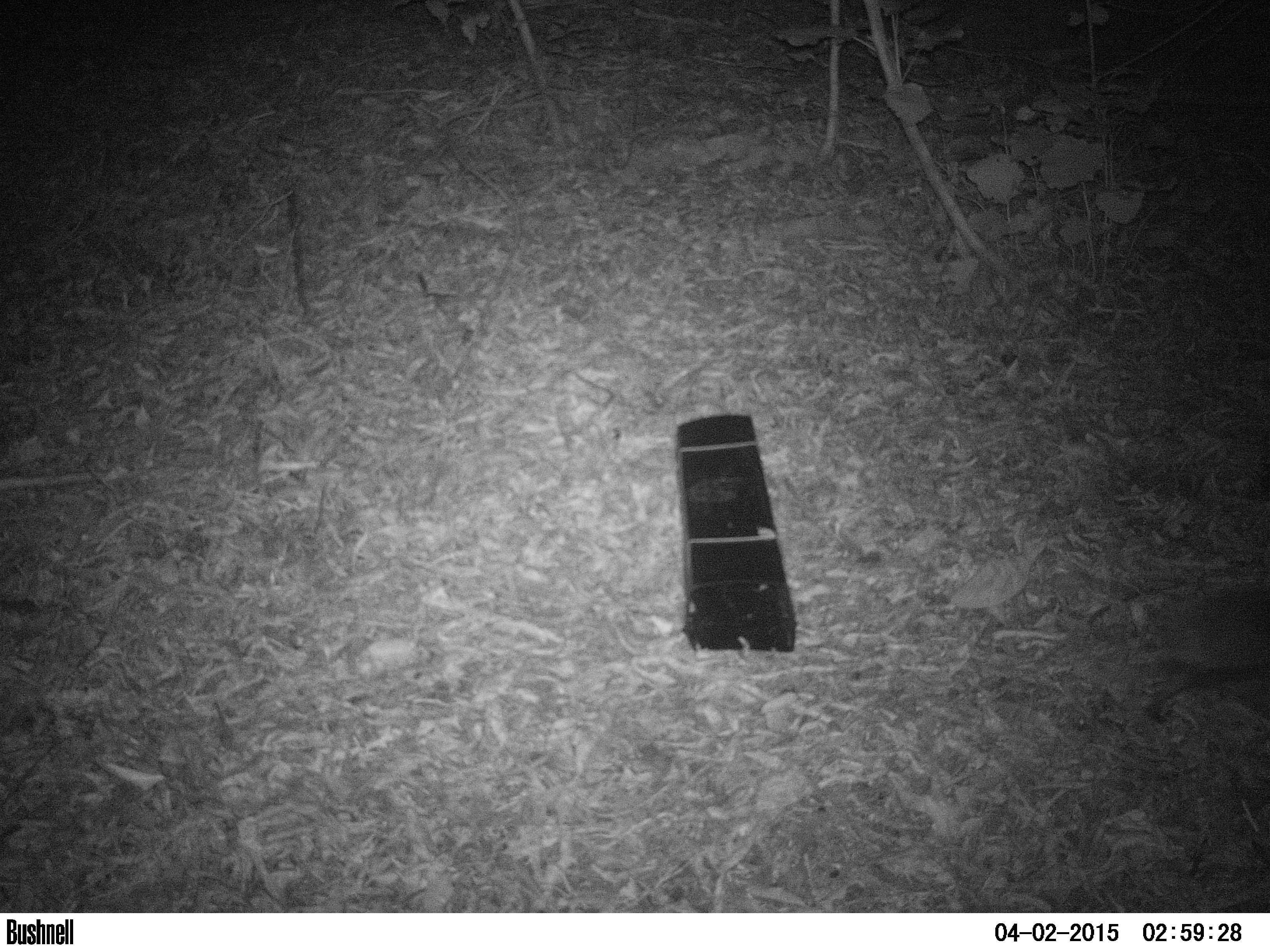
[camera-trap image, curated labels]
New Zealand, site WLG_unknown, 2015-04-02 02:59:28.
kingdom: Animalia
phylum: Chordata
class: Mammalia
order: Eulipotyphla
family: Erinaceidae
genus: Erinaceus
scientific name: Erinaceus europaeus europaeus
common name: european hedgehog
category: hedgehog